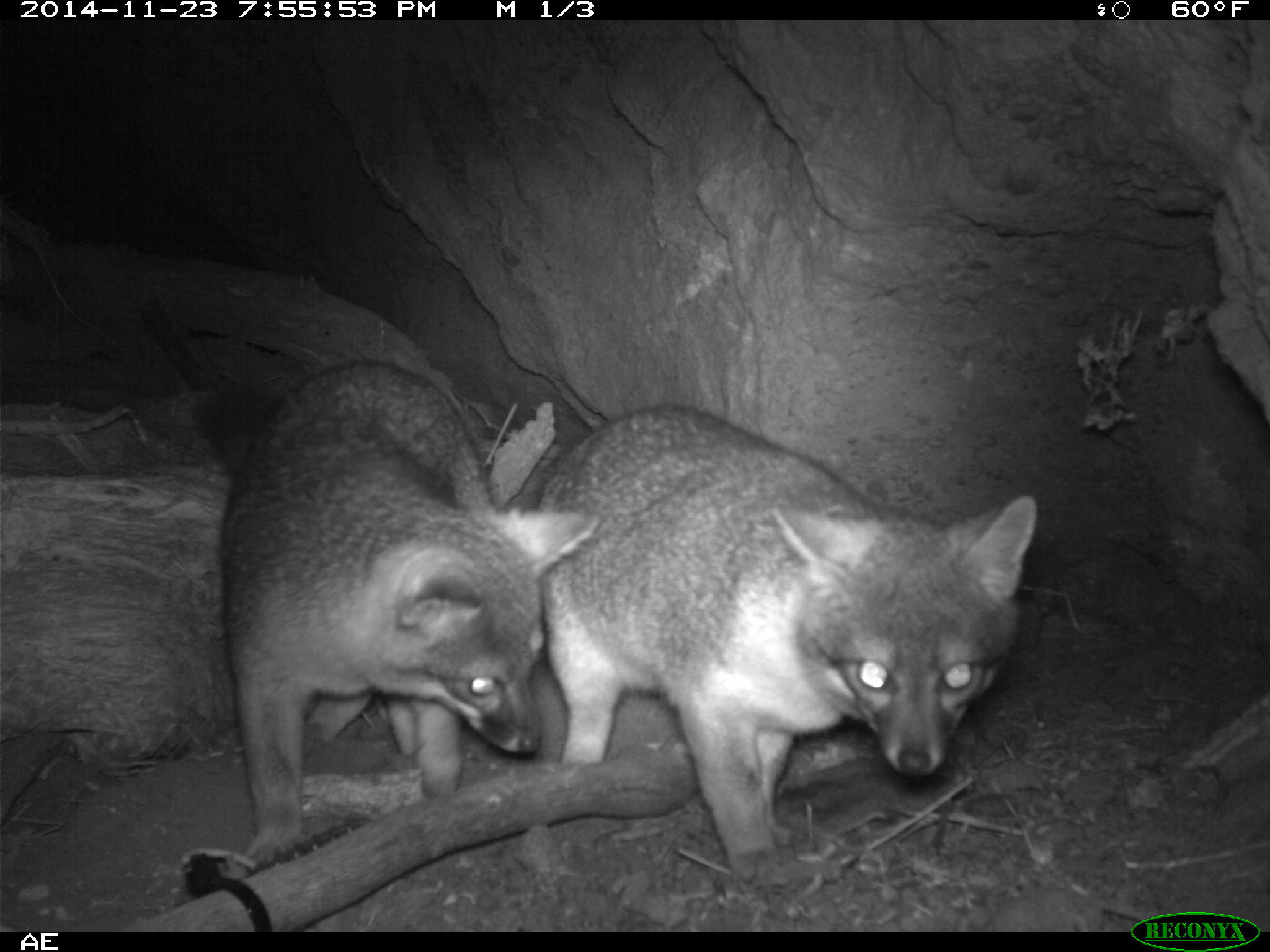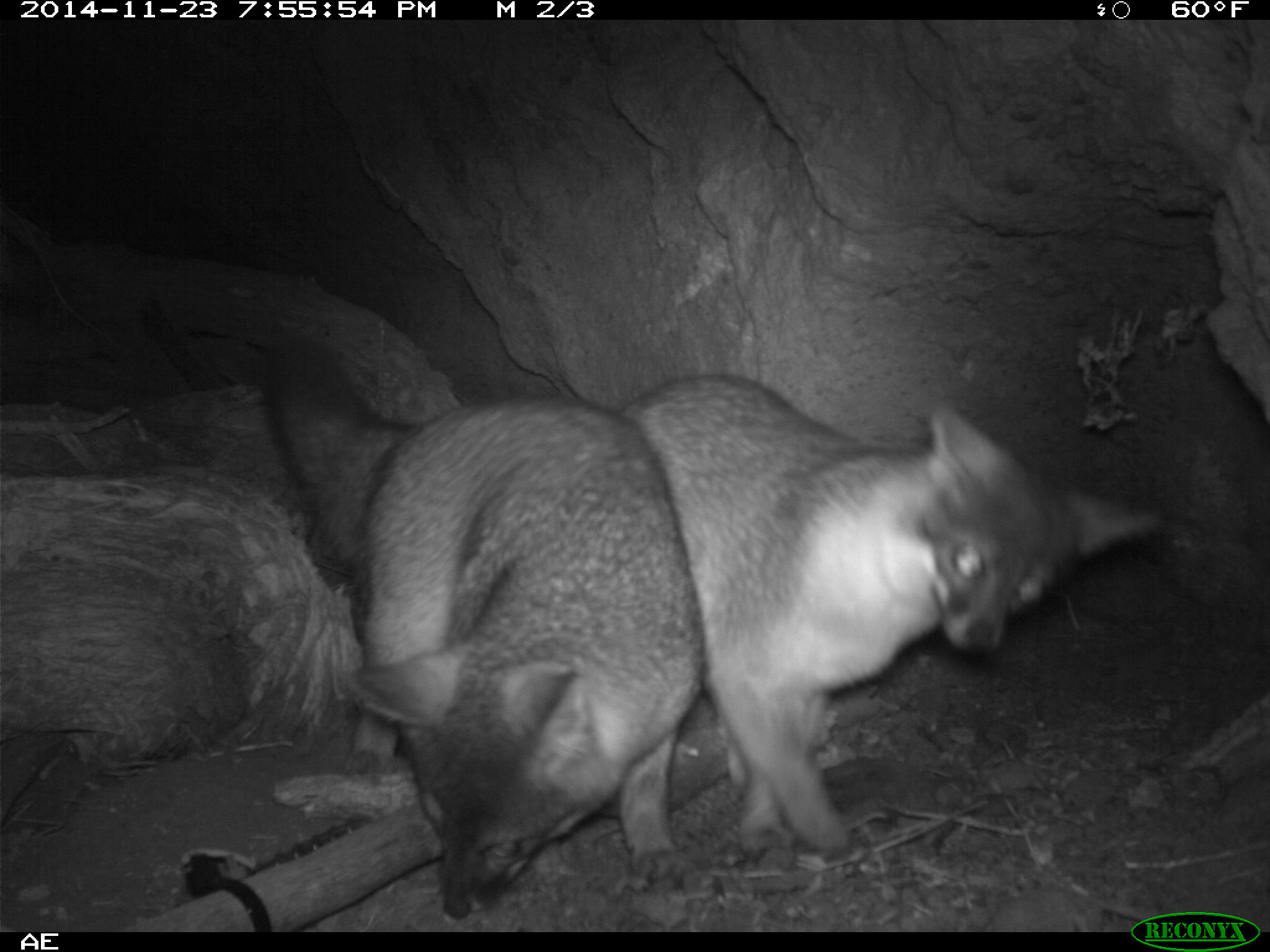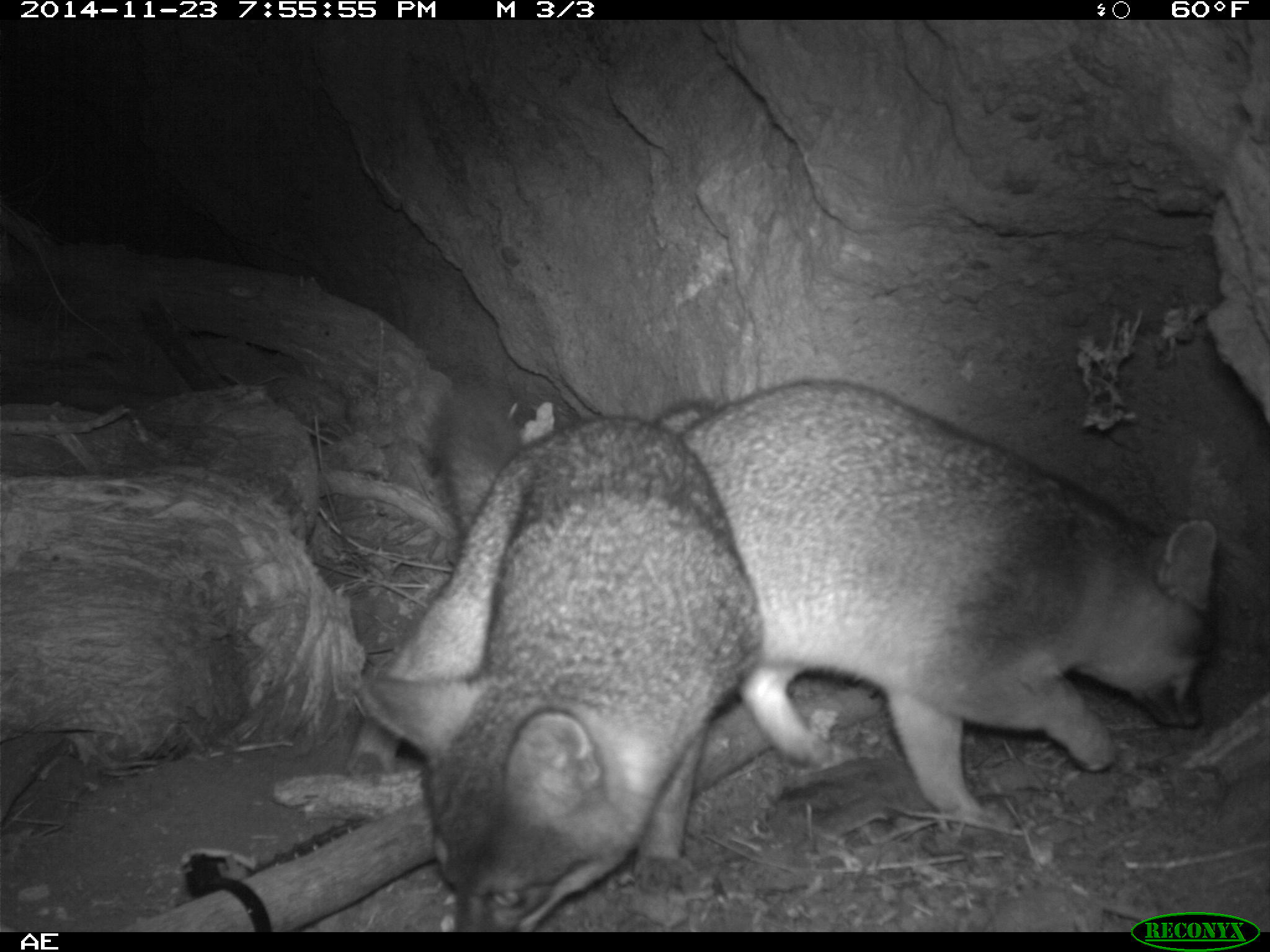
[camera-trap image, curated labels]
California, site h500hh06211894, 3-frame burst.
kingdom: Animalia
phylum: Chordata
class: Mammalia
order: Carnivora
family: Canidae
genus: Urocyon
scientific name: Urocyon littoralis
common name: island fox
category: fox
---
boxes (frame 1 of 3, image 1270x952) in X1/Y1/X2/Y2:
fox: 536/404/1037/888; 218/357/602/865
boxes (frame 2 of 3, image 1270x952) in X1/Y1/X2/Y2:
fox: 618/374/1161/857; 342/391/703/919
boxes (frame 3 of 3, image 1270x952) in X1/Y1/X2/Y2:
fox: 656/380/1227/829; 340/376/765/930